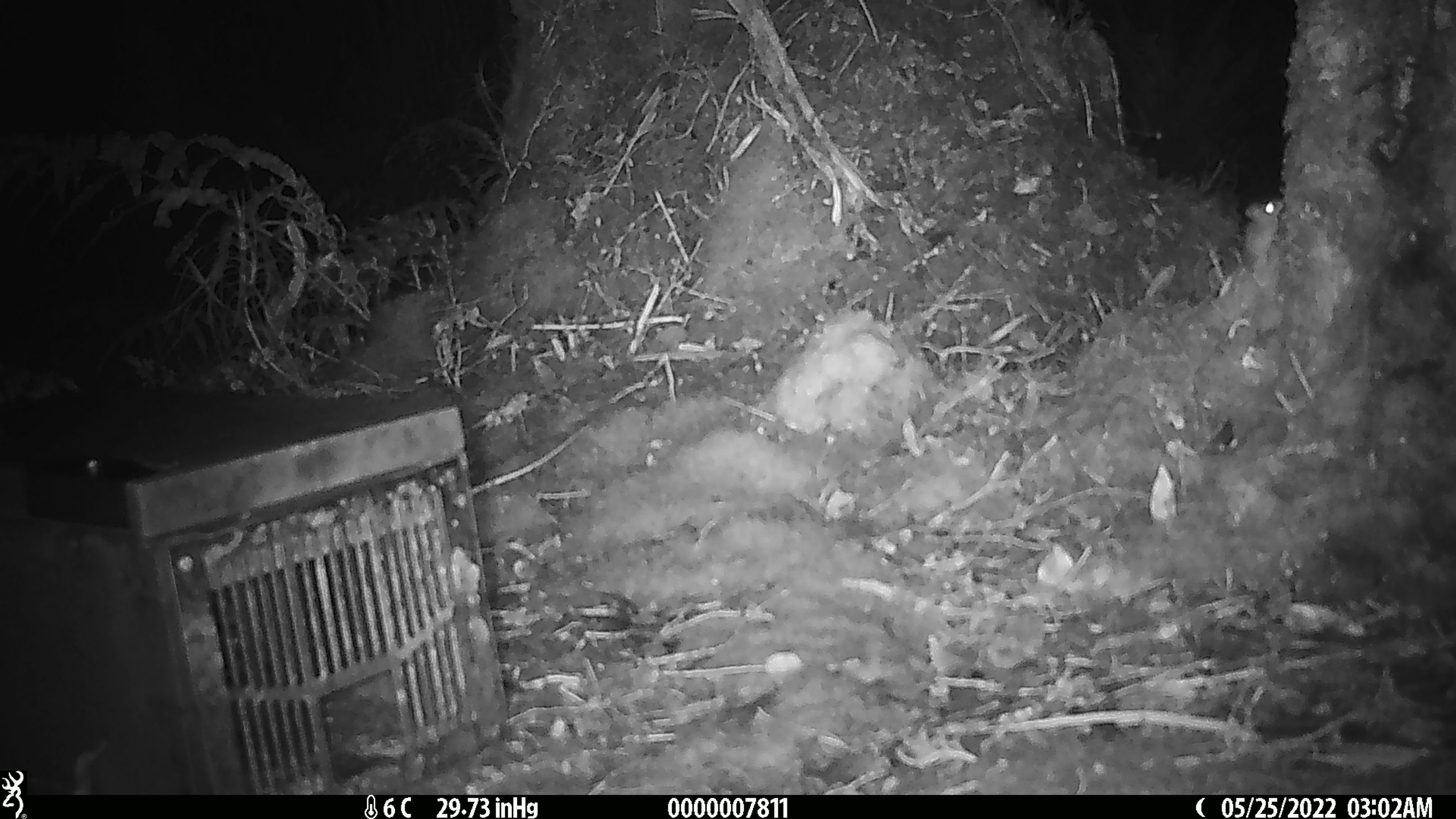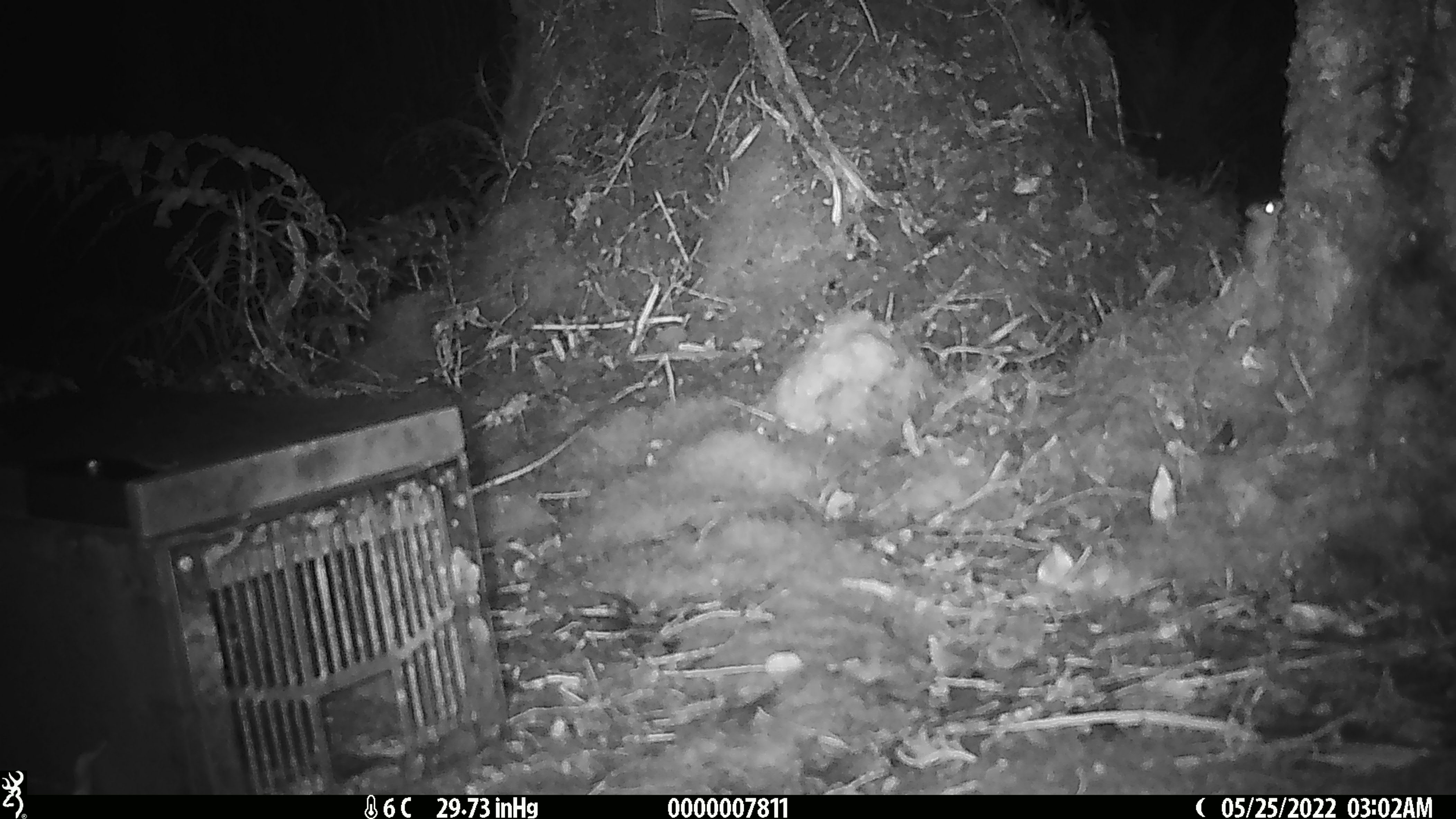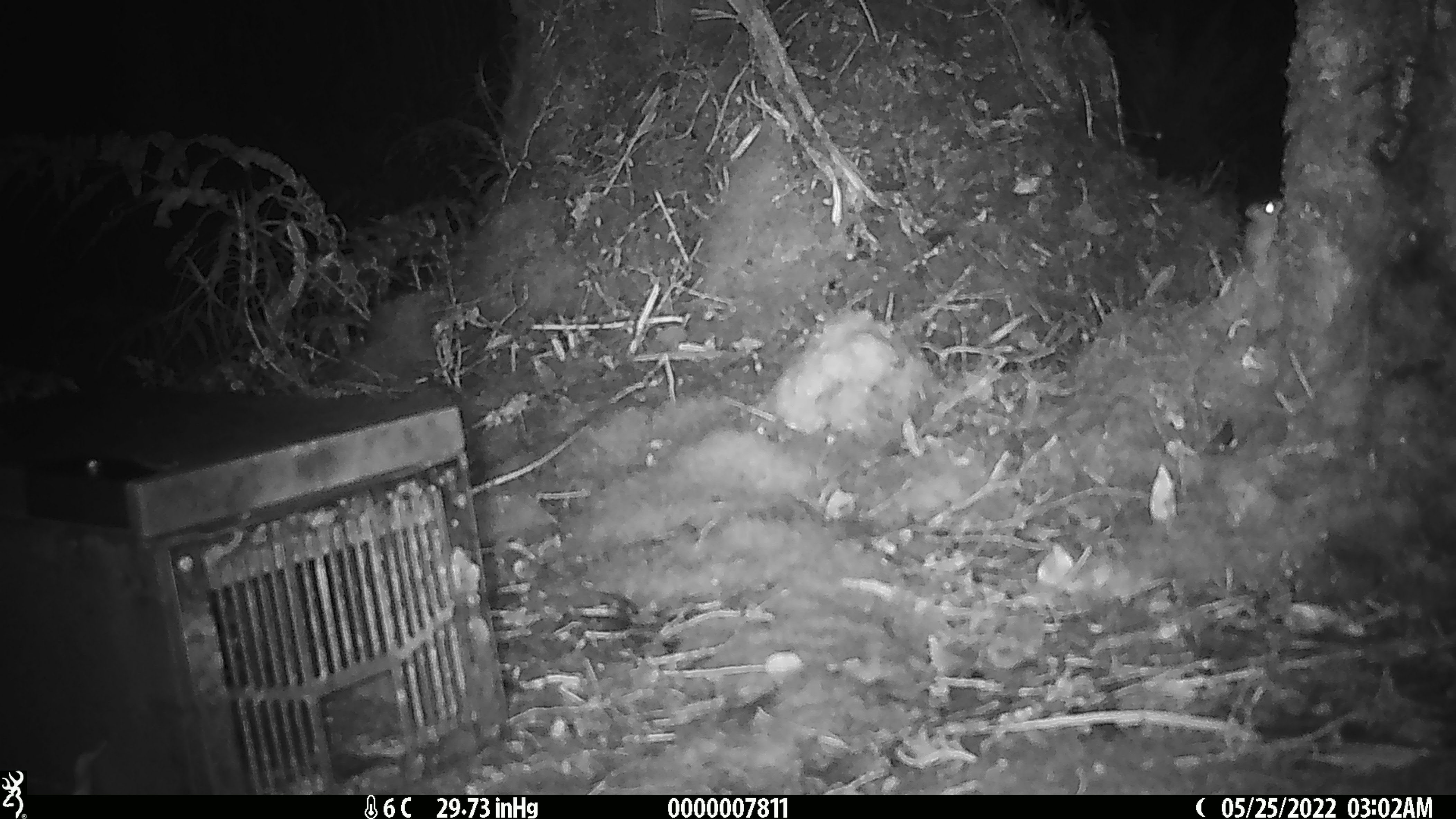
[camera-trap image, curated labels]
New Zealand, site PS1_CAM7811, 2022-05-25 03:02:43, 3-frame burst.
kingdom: Animalia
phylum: Chordata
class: Mammalia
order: Rodentia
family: Muridae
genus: Mus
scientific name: Mus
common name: mouse